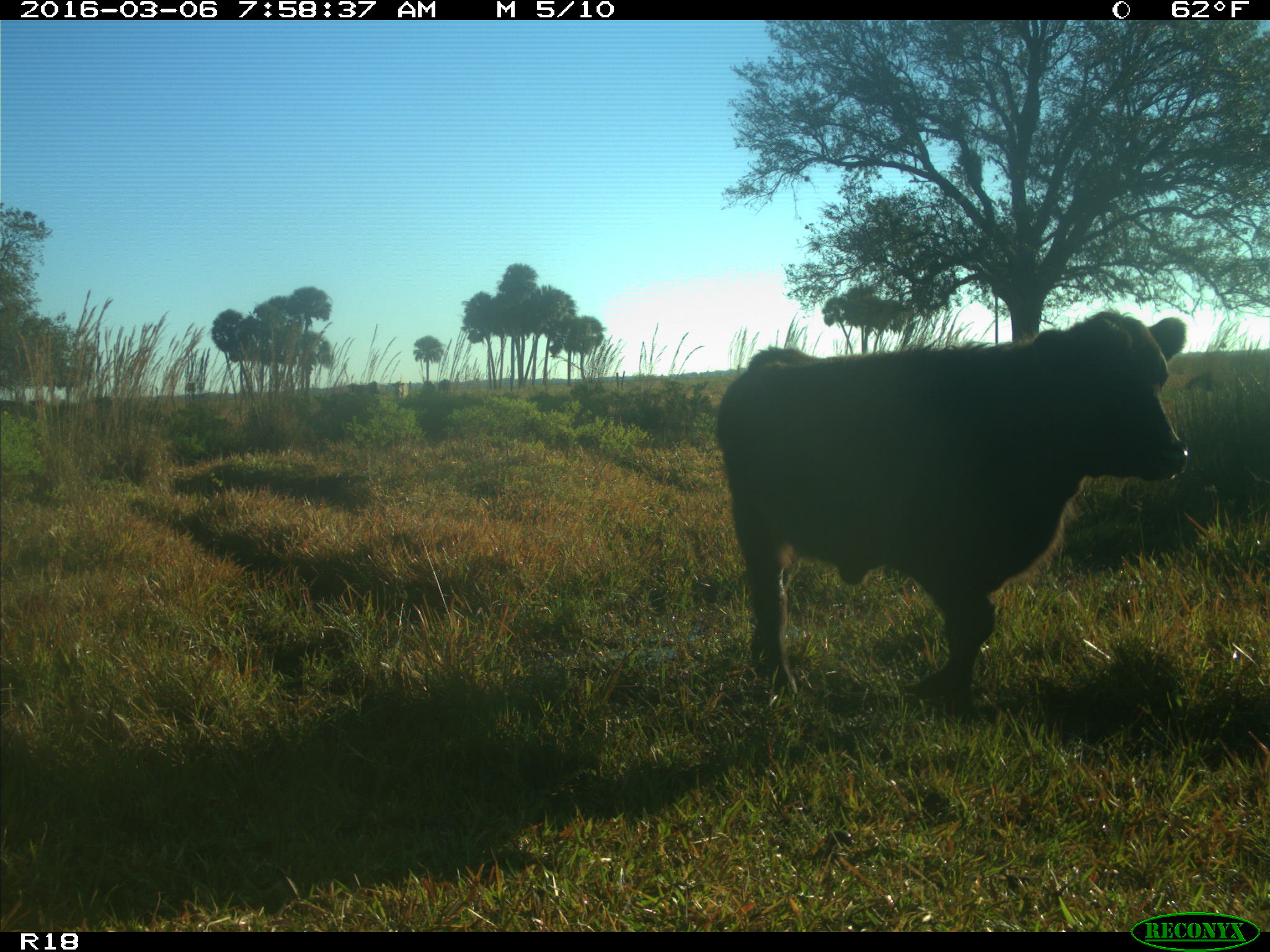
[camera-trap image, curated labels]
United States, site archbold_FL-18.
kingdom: Animalia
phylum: Chordata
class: Mammalia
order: Artiodactyla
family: Bovidae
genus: Bos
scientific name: Bos taurus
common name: domestic cow